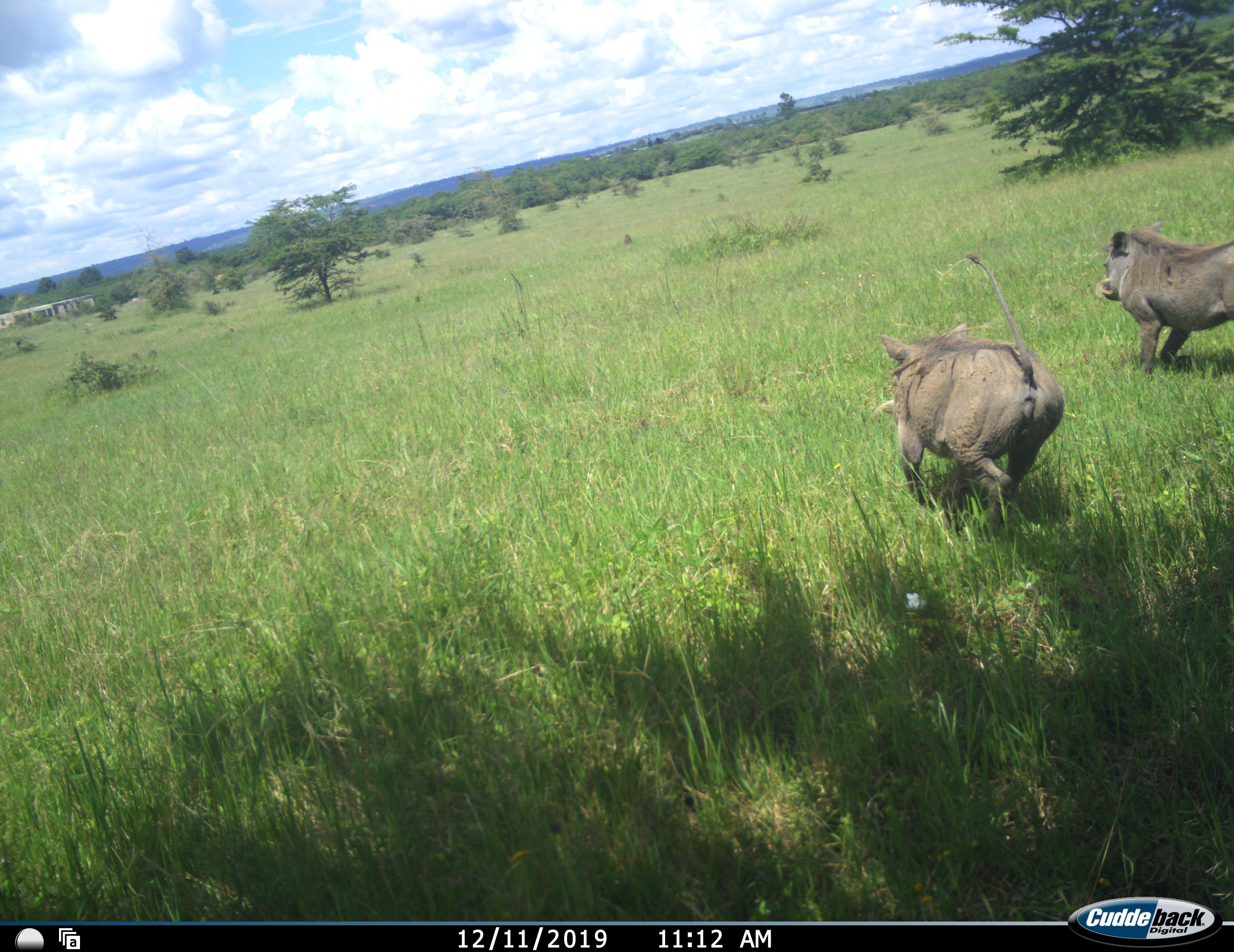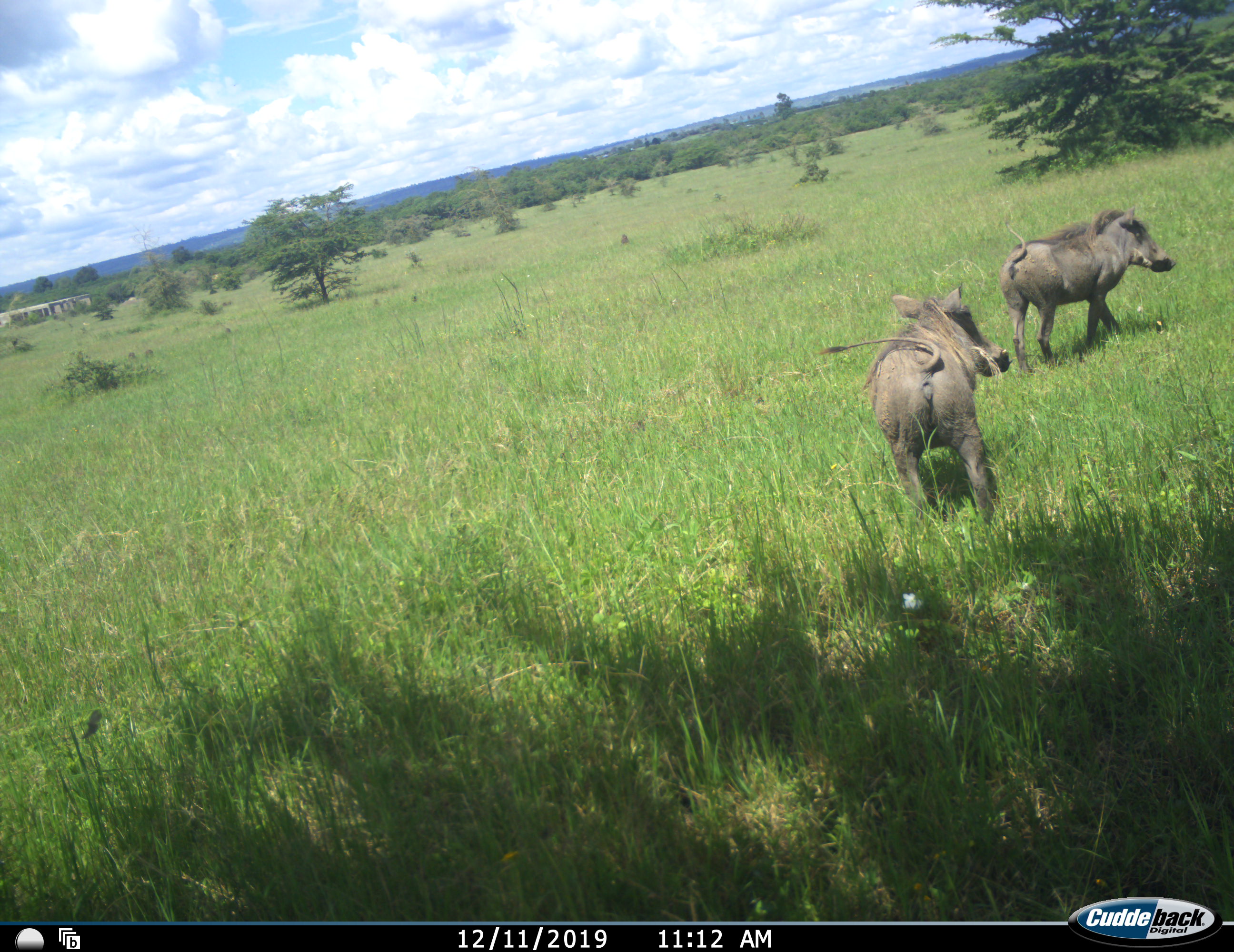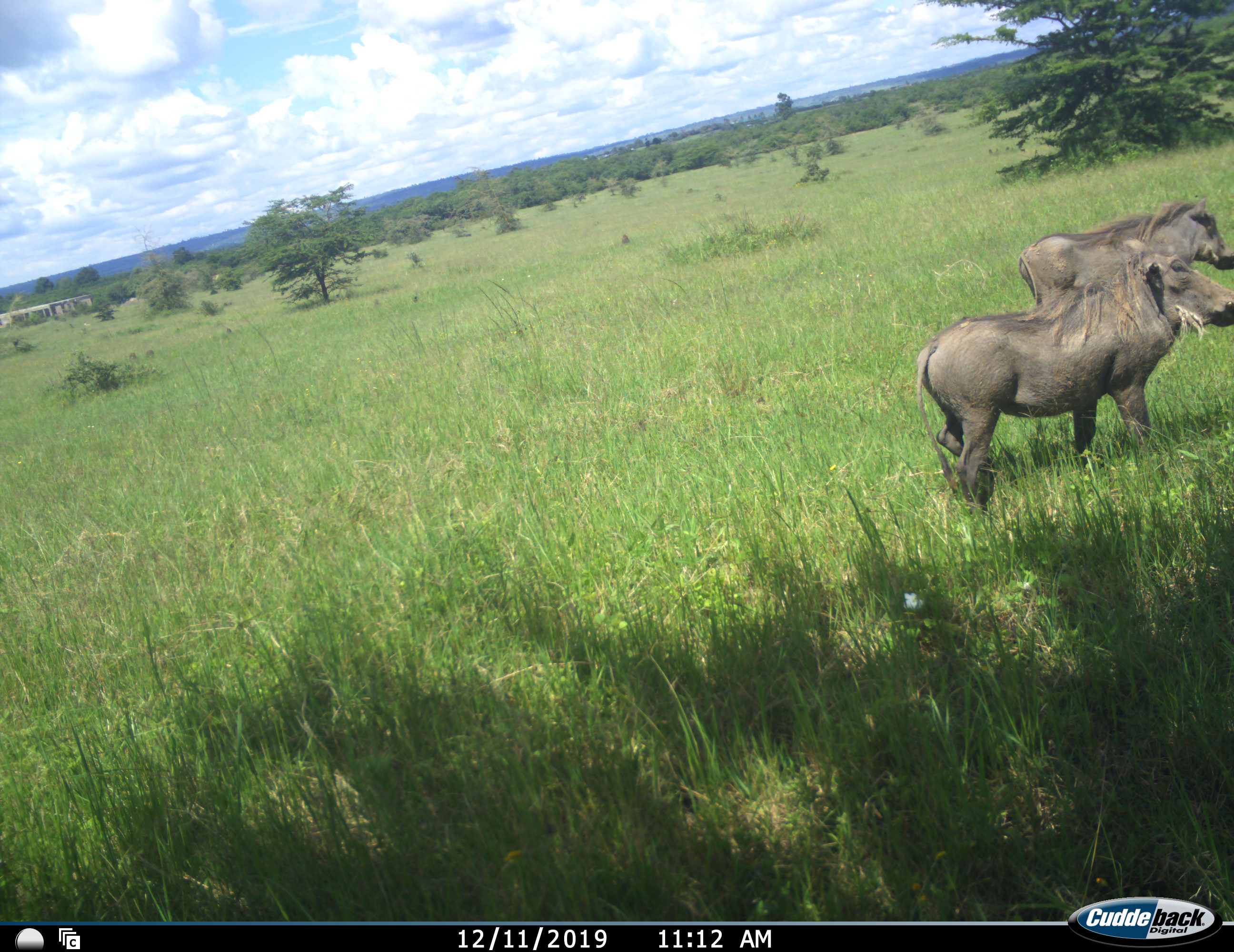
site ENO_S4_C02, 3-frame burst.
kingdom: Animalia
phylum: Chordata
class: Mammalia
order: Artiodactyla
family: Suidae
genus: Phacochoerus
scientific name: Phacochoerus africanus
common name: warthog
Warthog (Phacochoerus africanus), count 2. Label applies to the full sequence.